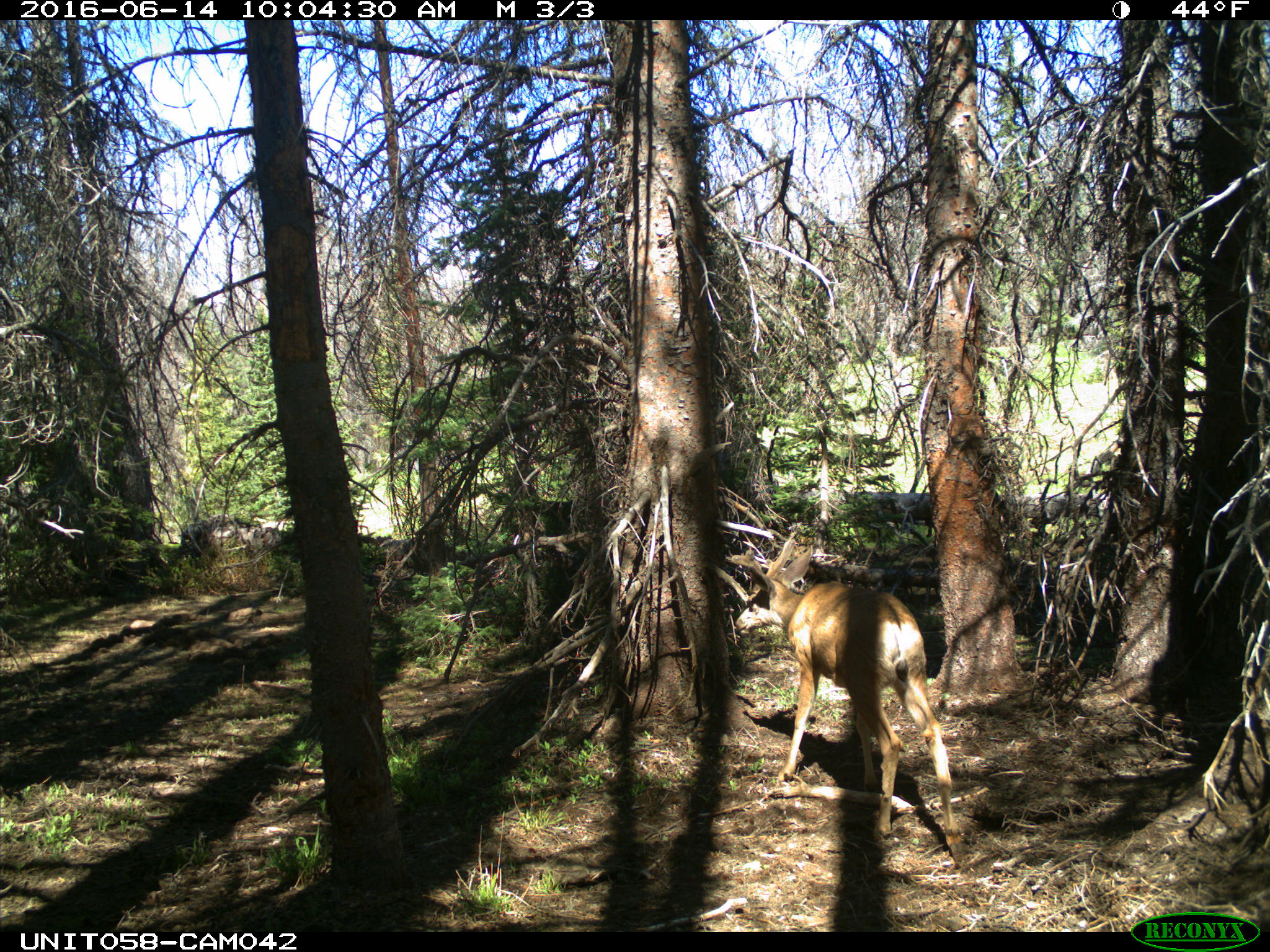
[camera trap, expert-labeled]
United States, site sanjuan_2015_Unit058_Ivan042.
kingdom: Animalia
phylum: Chordata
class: Mammalia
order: Artiodactyla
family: Cervidae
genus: Odocoileus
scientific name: Odocoileus hemionus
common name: mule deer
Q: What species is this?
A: Odocoileus hemionus (mule deer).